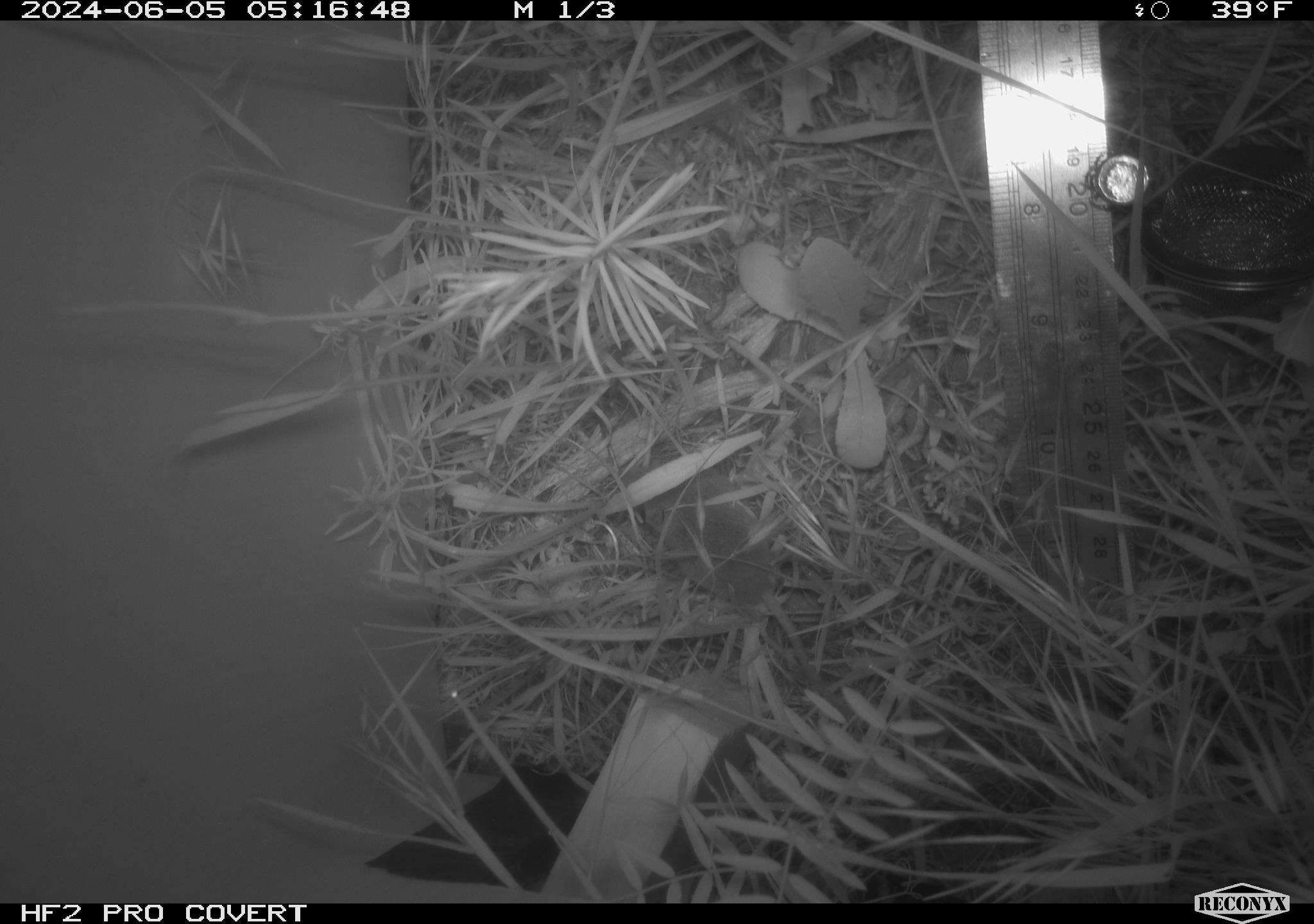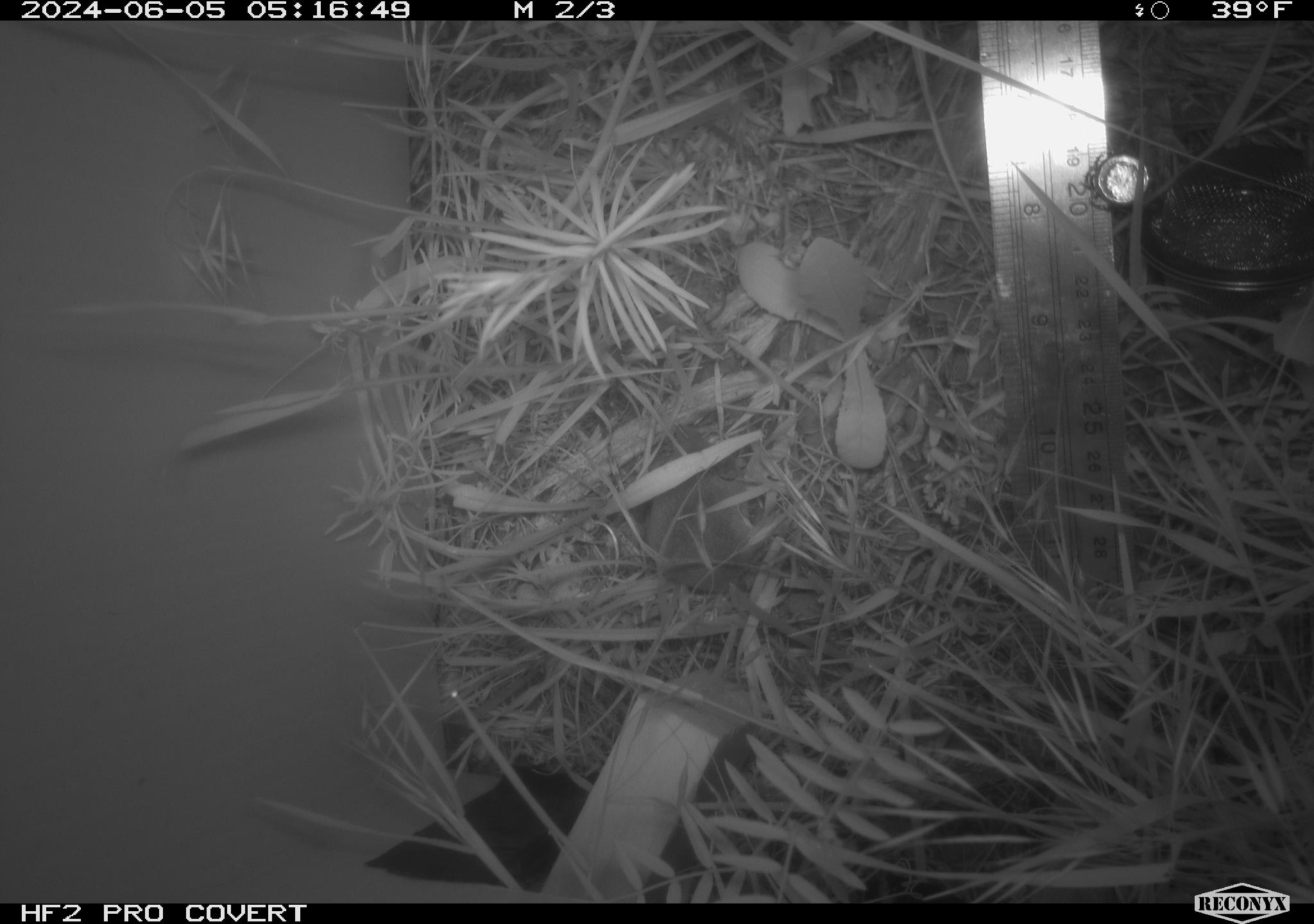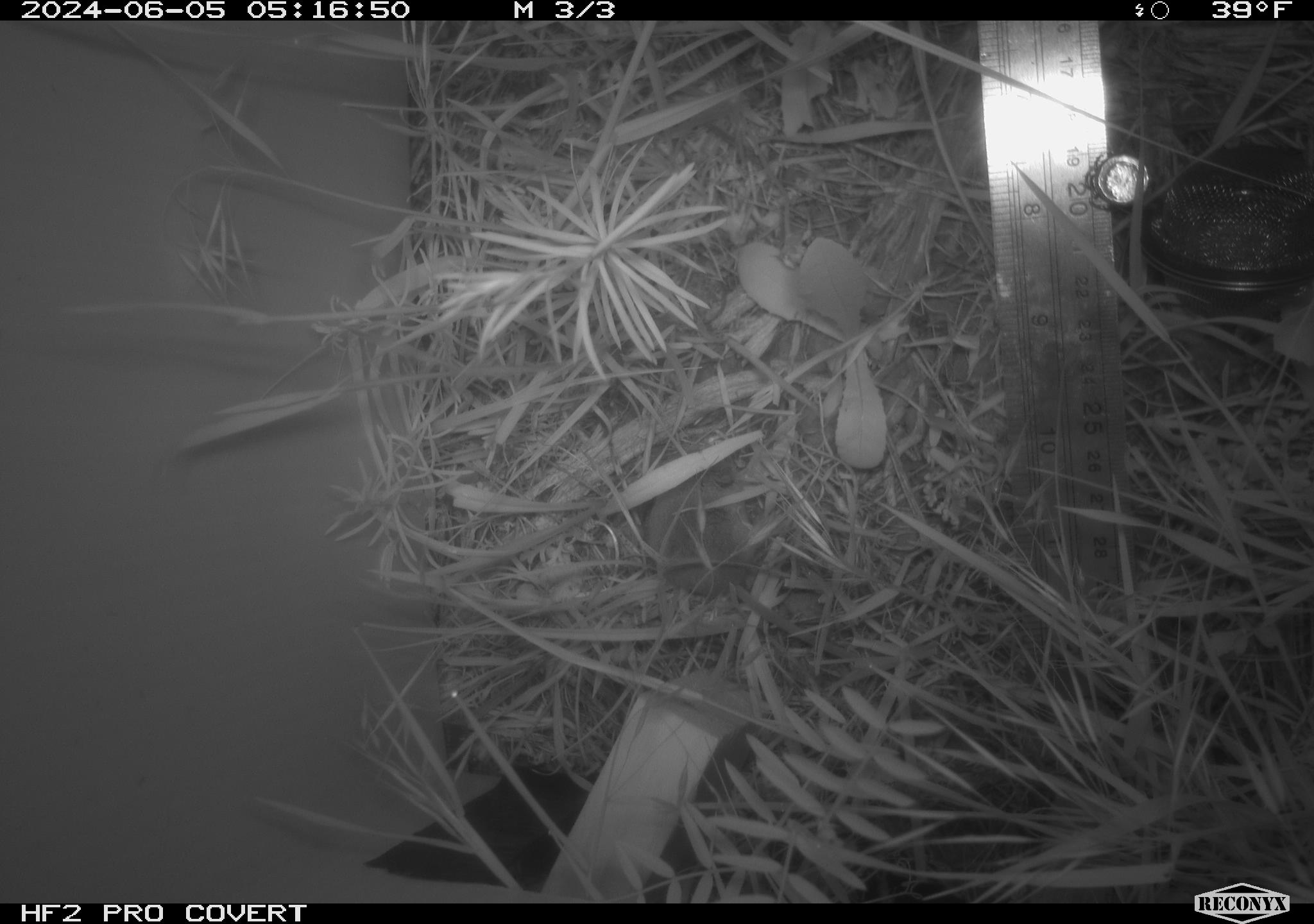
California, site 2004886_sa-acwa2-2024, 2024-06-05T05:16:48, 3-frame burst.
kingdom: Animalia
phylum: Chordata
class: Mammalia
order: Eulipotyphla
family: Soricidae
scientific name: Soricidae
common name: shrews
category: soricidae family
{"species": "soricidae family (shrews) (Soricidae)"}